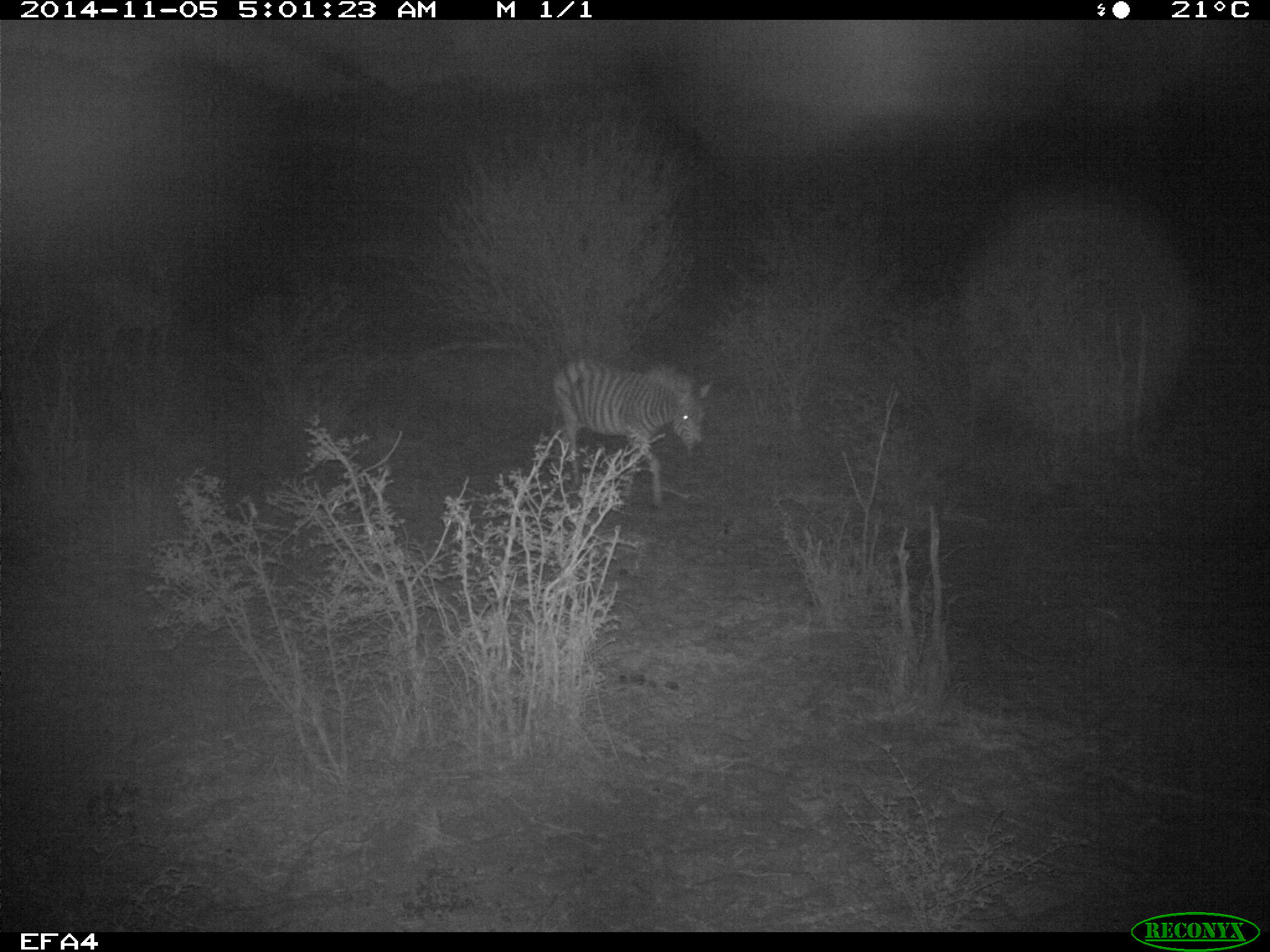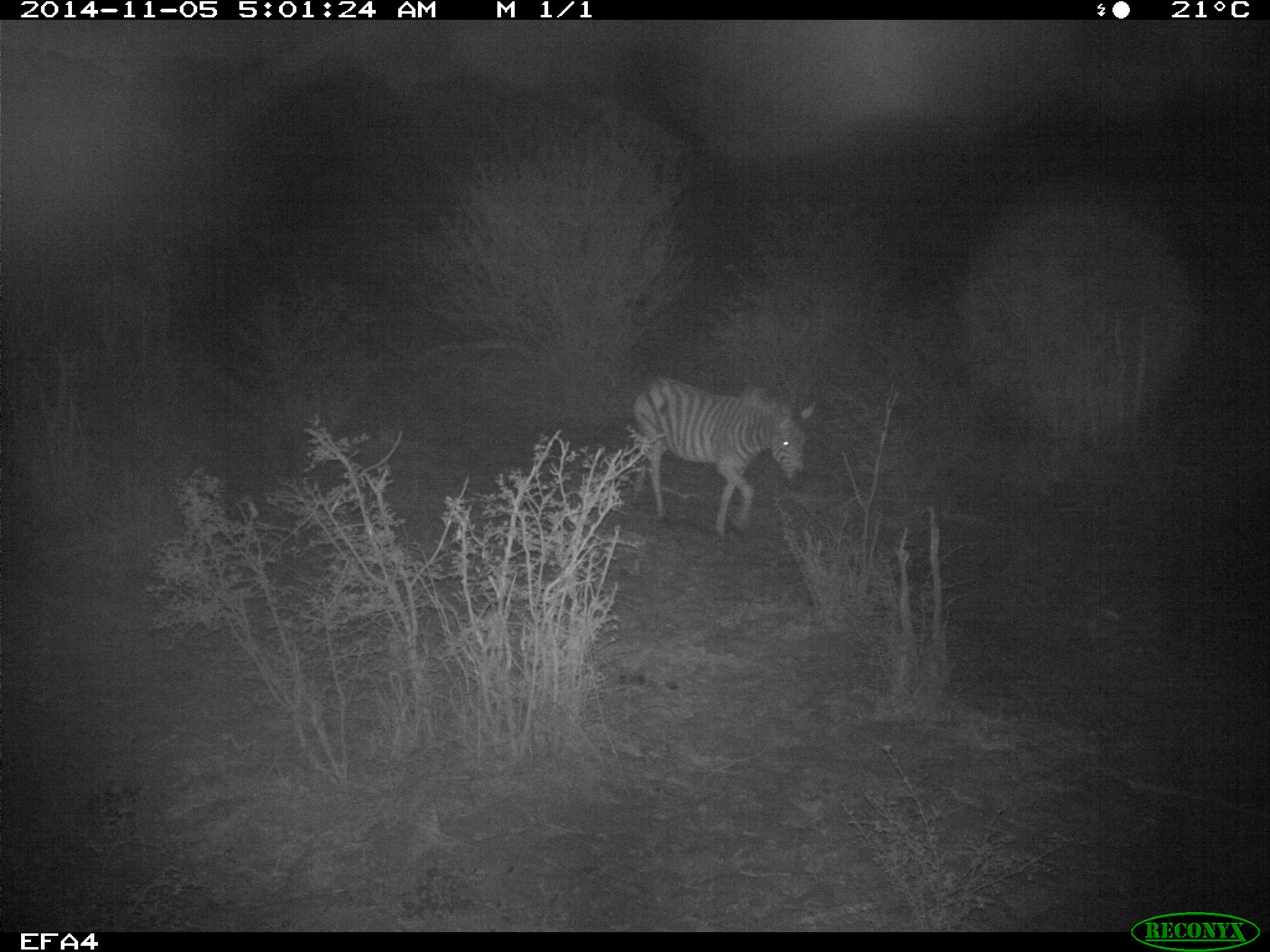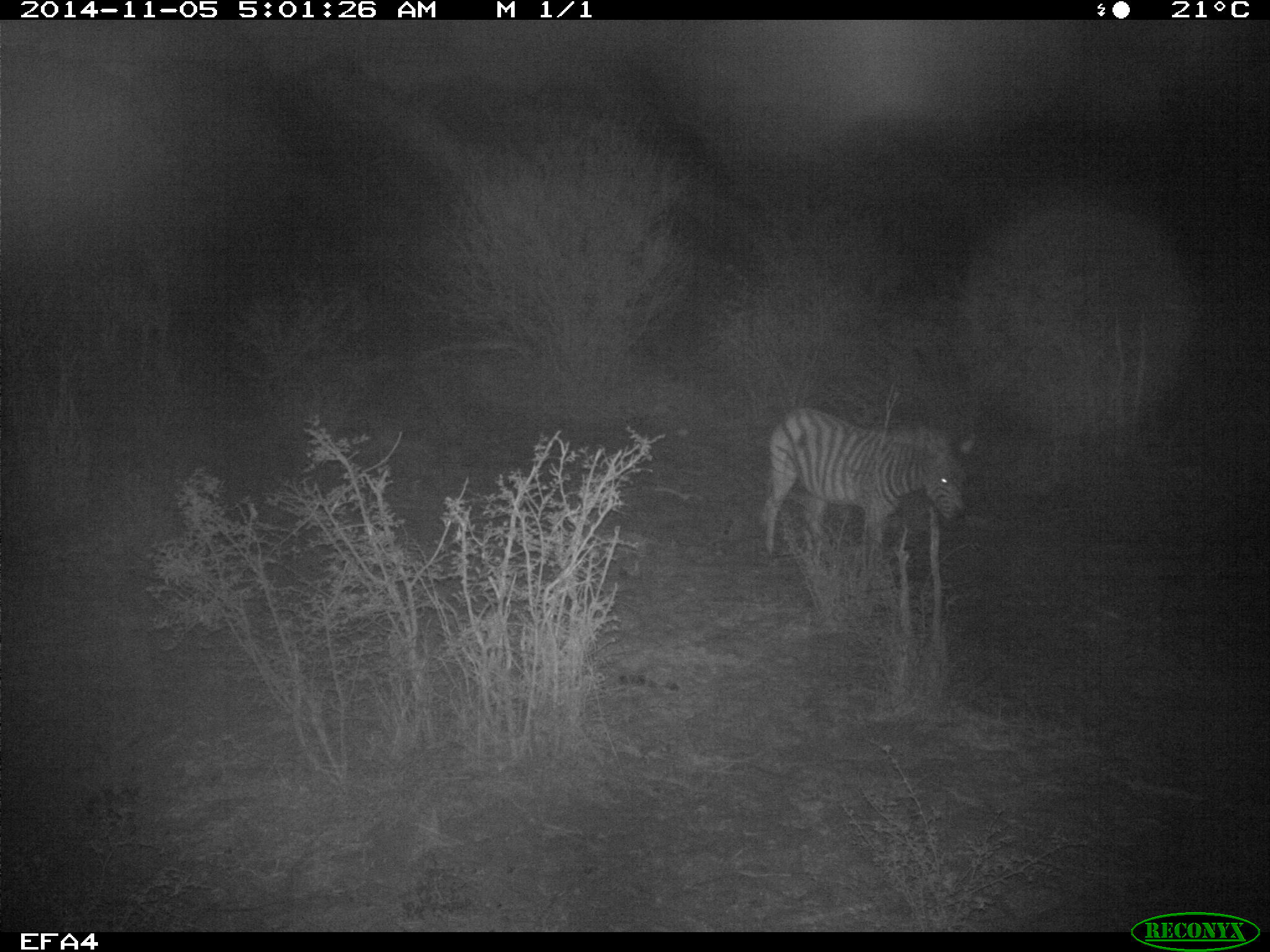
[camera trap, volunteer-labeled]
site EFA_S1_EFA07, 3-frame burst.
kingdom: Animalia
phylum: Chordata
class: Mammalia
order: Perissodactyla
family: Equidae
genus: Equus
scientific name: Equus quagga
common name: plains zebra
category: zebraplains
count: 1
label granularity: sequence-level